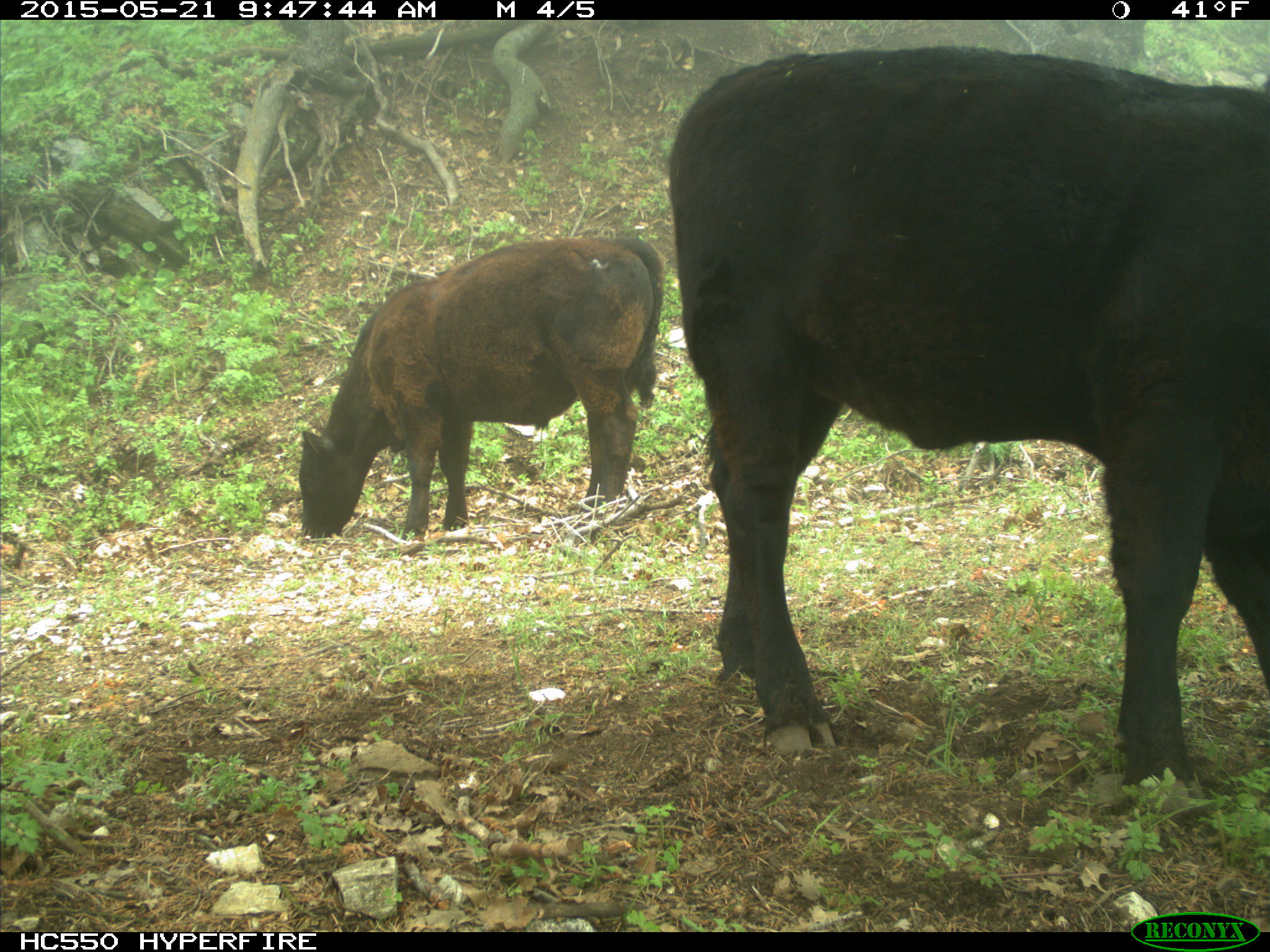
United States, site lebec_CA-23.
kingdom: Animalia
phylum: Chordata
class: Mammalia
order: Artiodactyla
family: Bovidae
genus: Bos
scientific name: Bos taurus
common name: domestic cow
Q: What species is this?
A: Bos taurus (domestic cow).